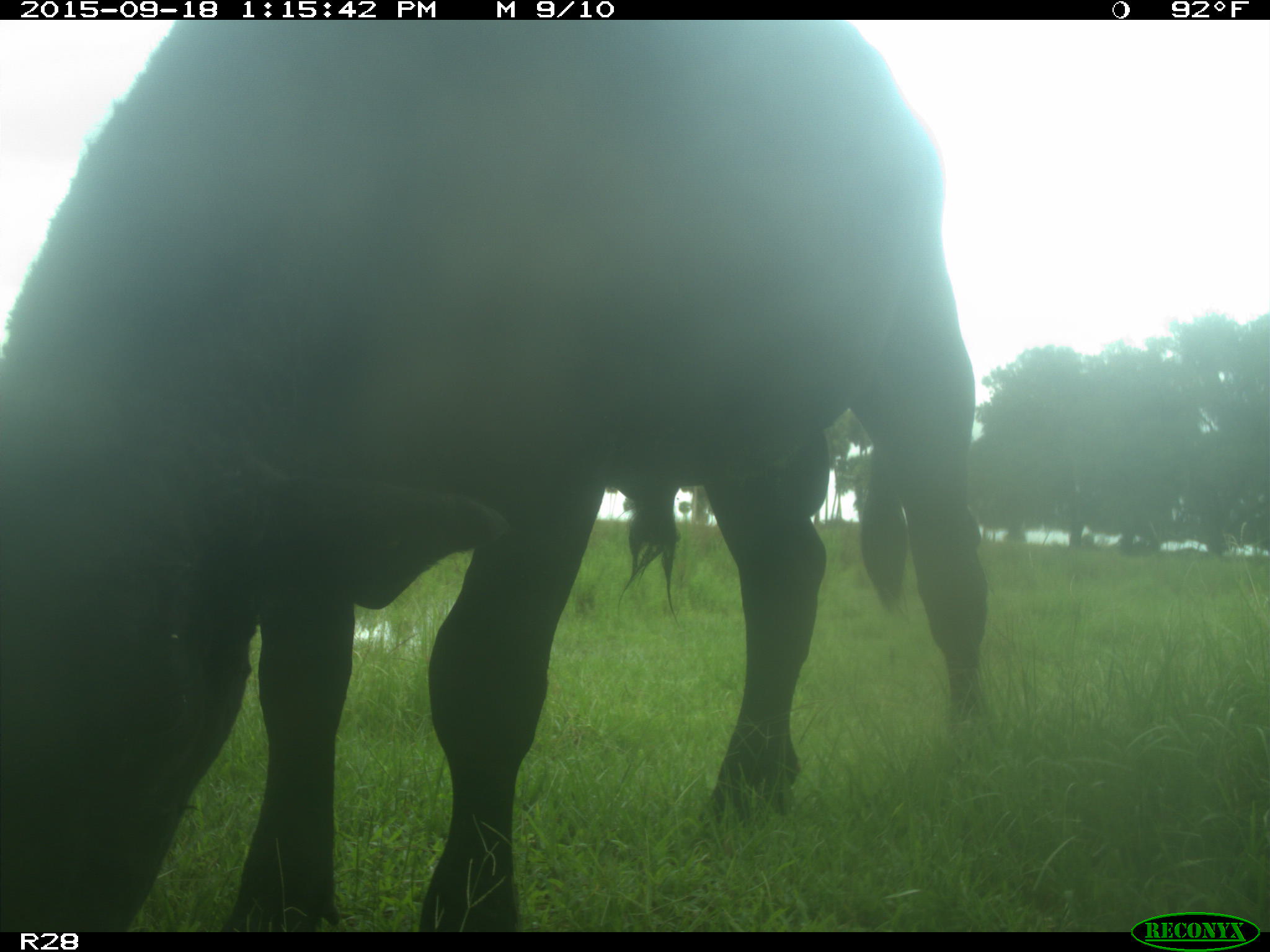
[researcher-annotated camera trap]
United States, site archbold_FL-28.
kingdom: Animalia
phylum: Chordata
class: Mammalia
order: Artiodactyla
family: Bovidae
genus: Bos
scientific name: Bos taurus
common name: domestic cow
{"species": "Bos taurus (domestic cow)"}